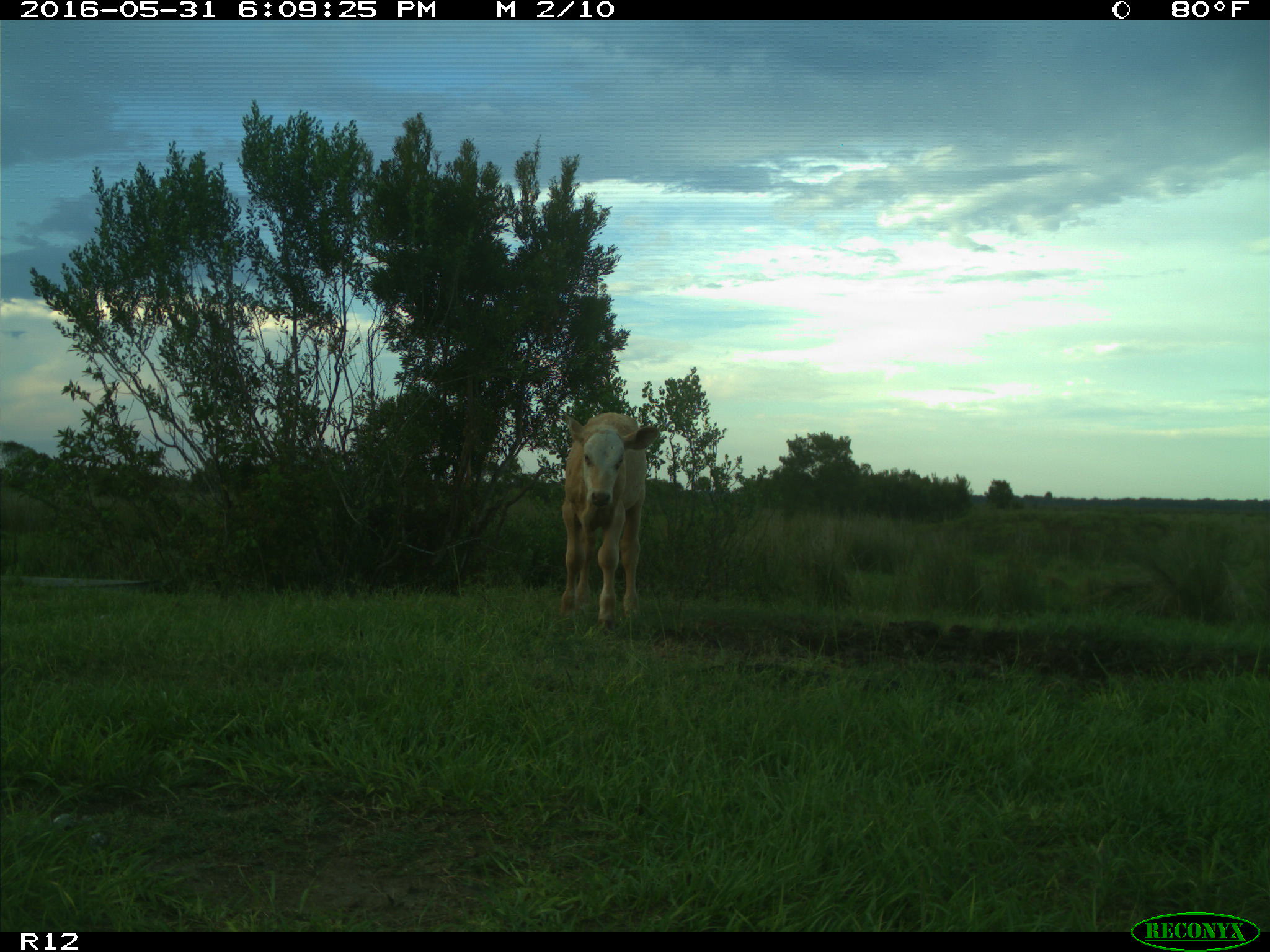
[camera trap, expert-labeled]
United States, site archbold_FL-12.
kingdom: Animalia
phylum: Chordata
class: Mammalia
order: Artiodactyla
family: Bovidae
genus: Bos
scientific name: Bos taurus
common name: domestic cow